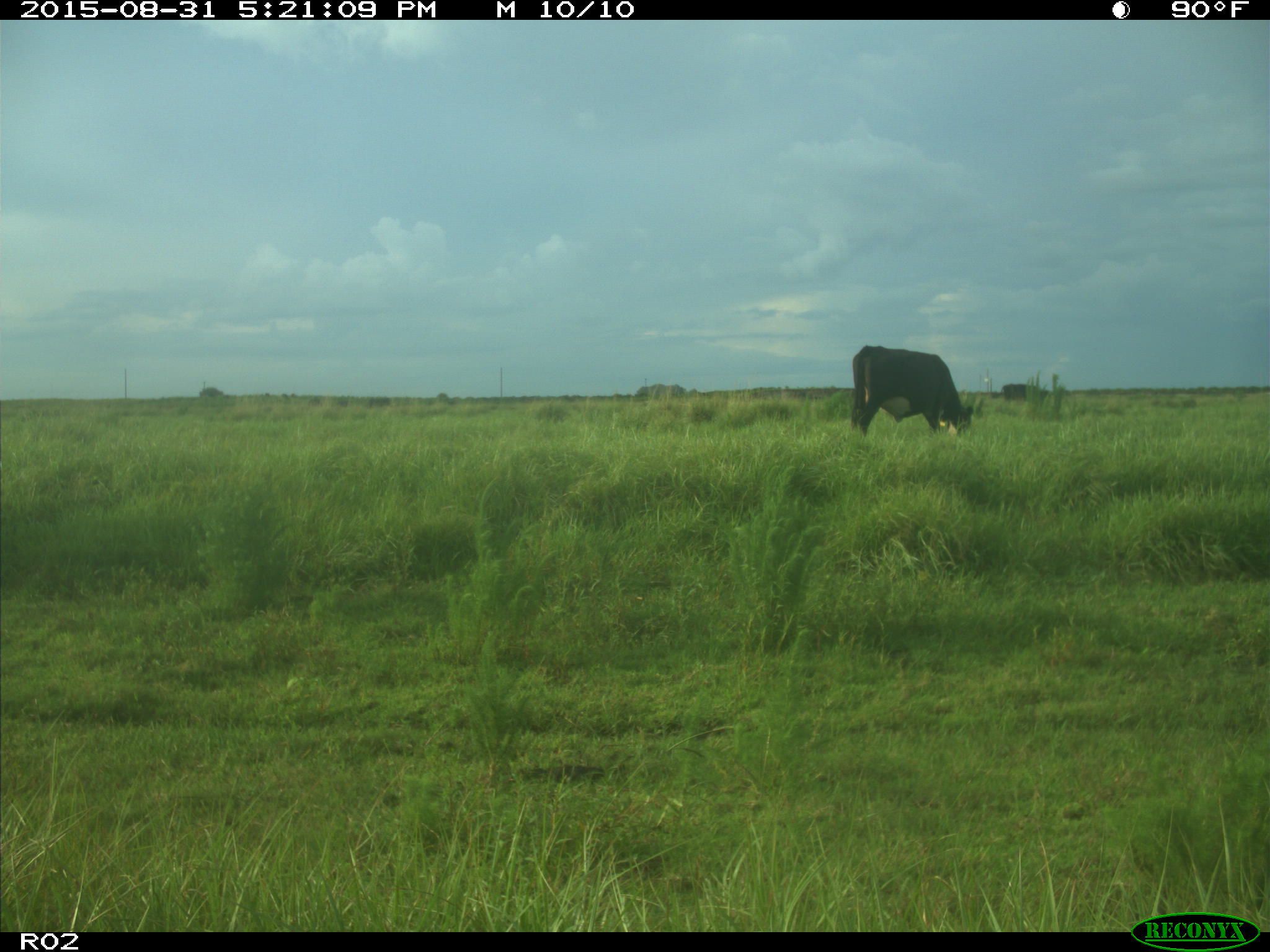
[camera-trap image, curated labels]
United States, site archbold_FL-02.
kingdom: Animalia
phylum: Chordata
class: Mammalia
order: Artiodactyla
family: Bovidae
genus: Bos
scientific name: Bos taurus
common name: domestic cow